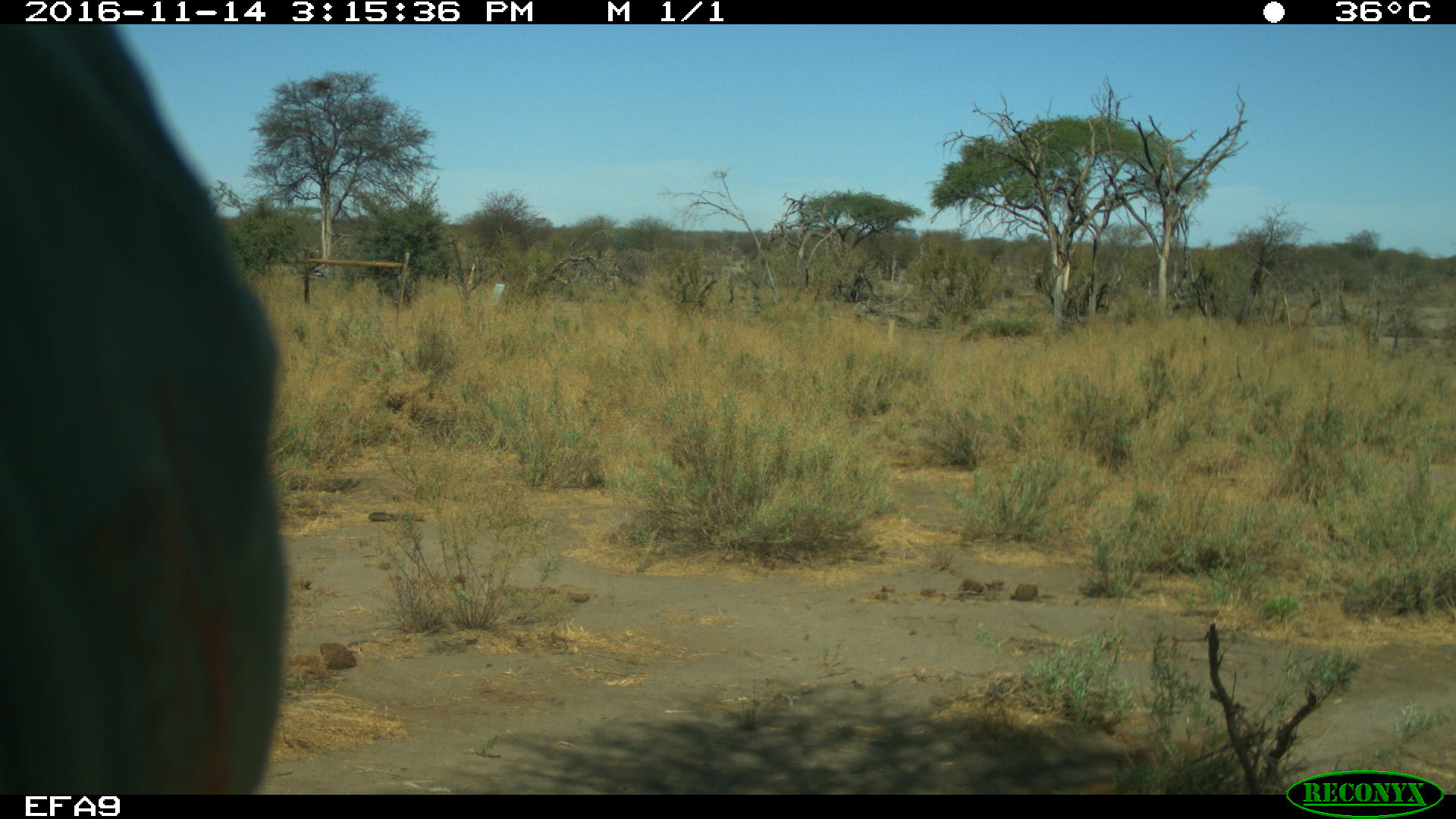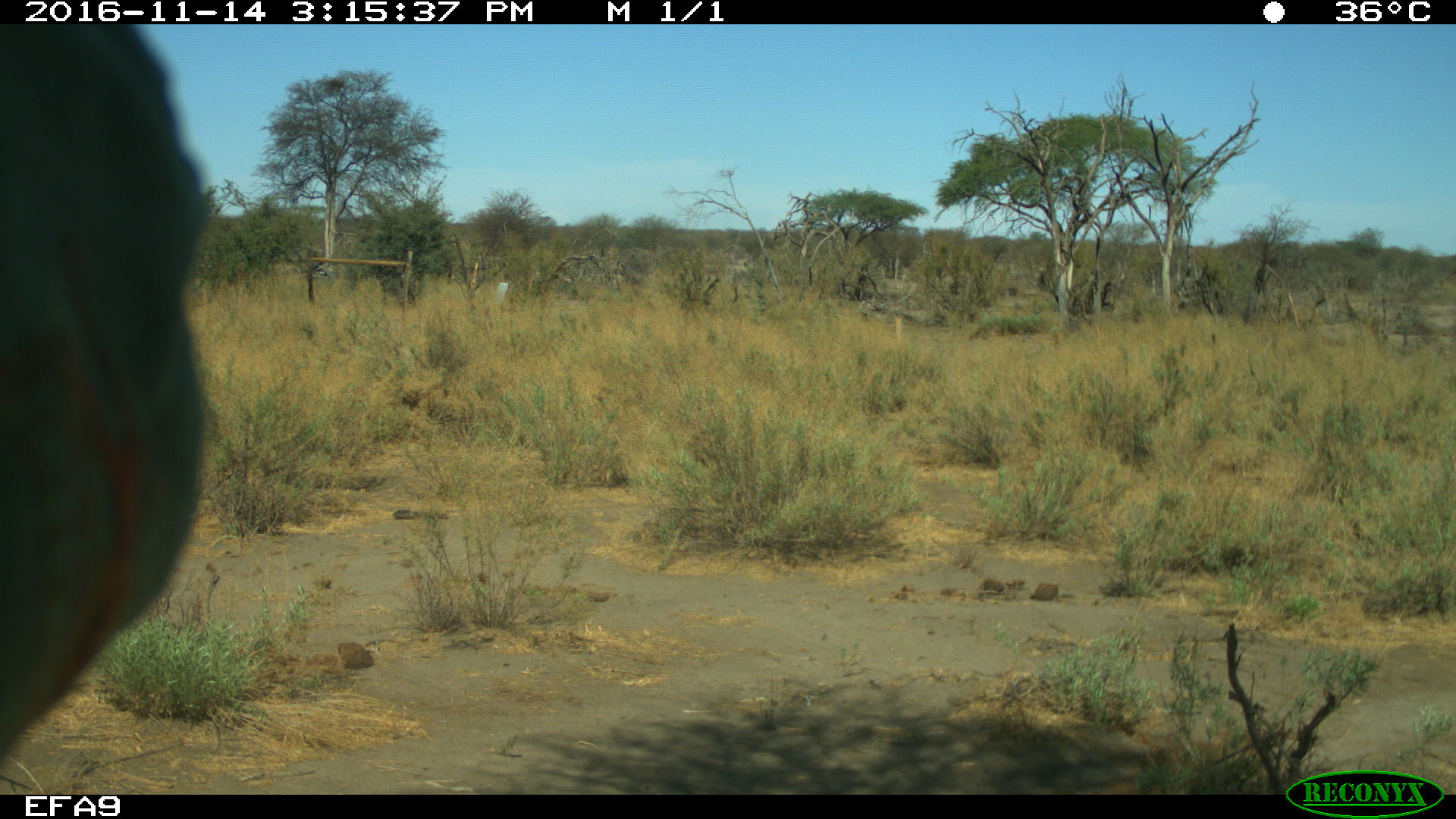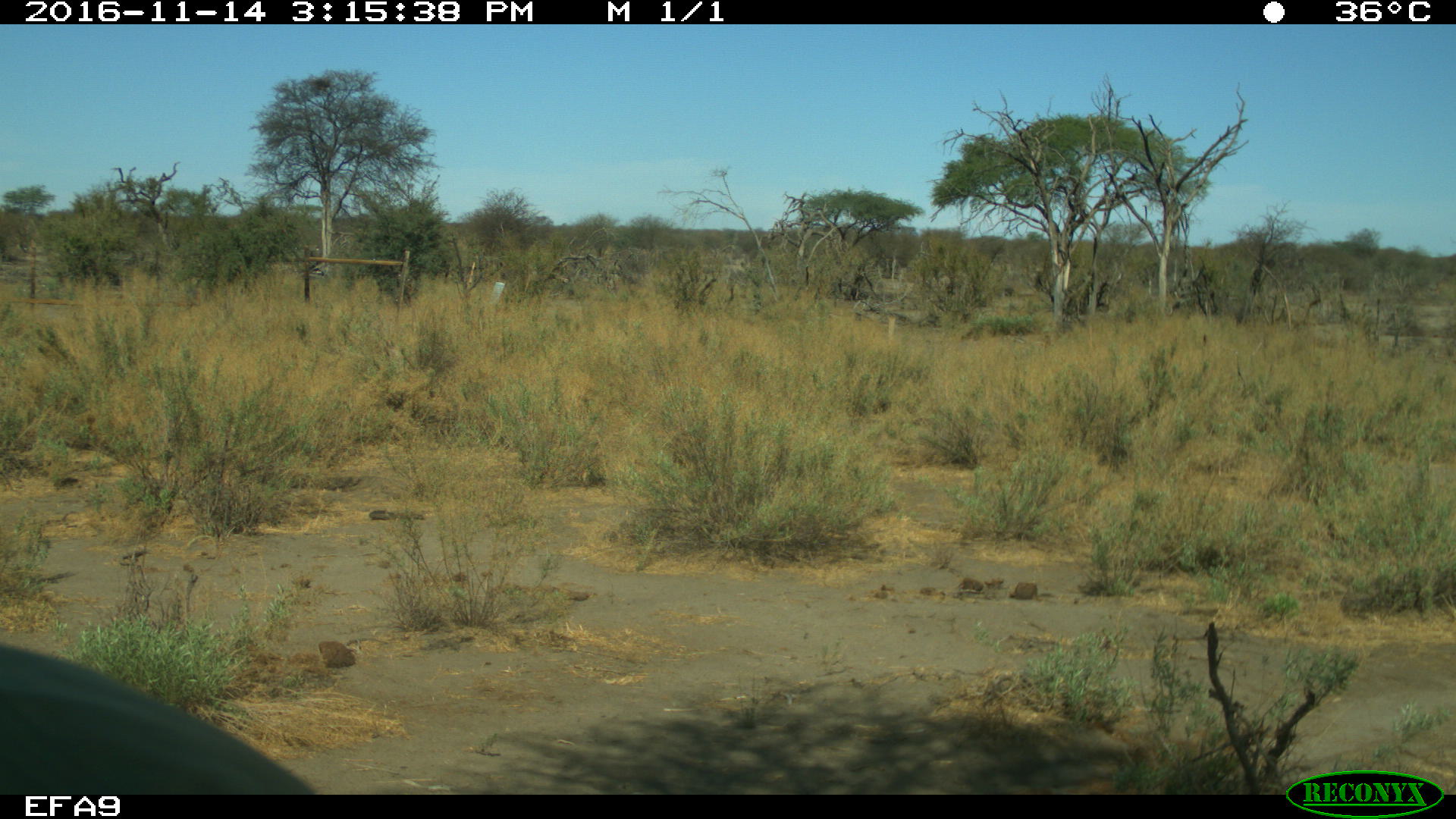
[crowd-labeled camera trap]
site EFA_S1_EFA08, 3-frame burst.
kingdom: Animalia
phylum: Chordata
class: Mammalia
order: Perissodactyla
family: Equidae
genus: Equus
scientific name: Equus quagga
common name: plains zebra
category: zebraplains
Zebraplains (plains zebra) (Equus quagga), count 1. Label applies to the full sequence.